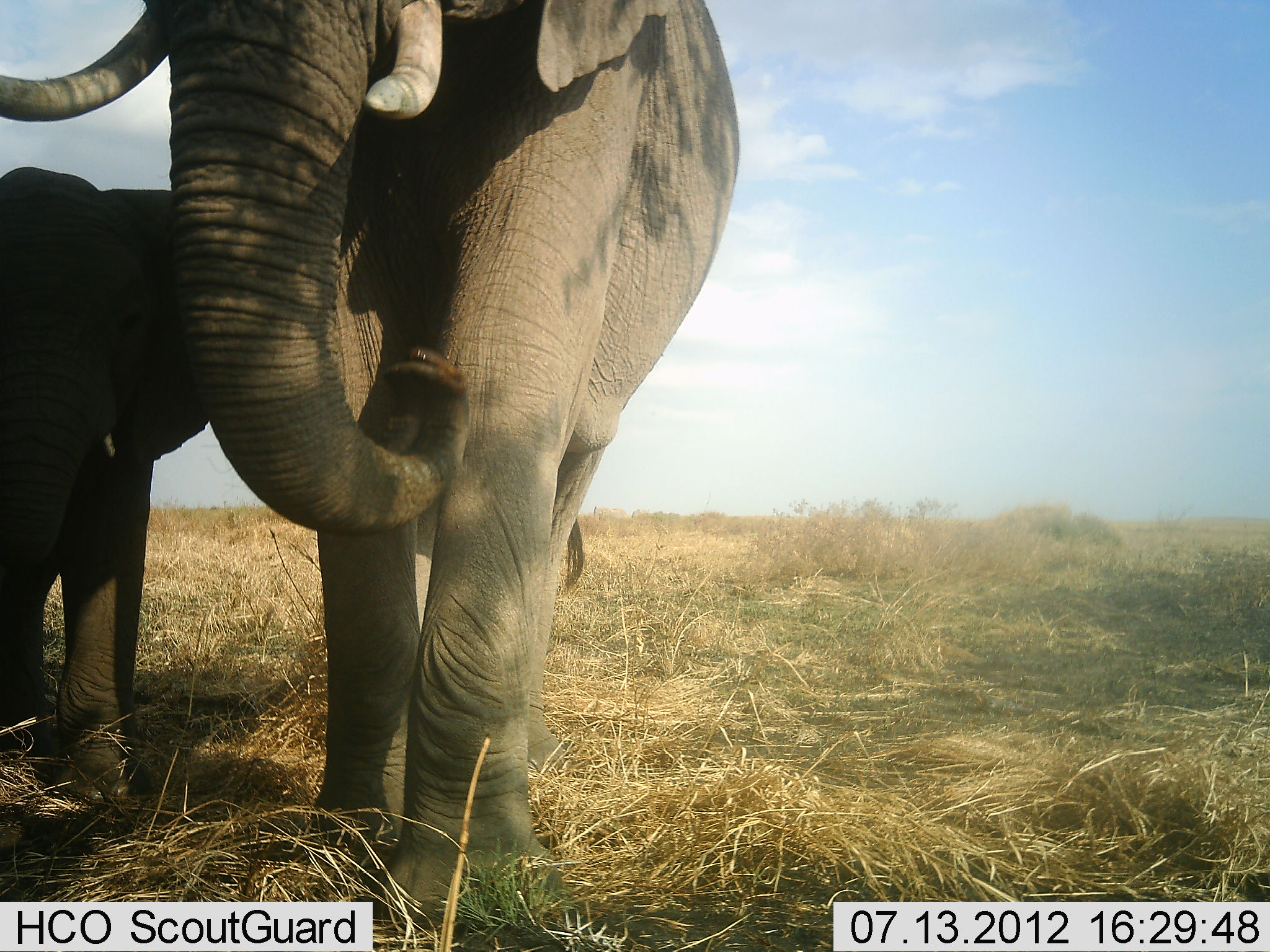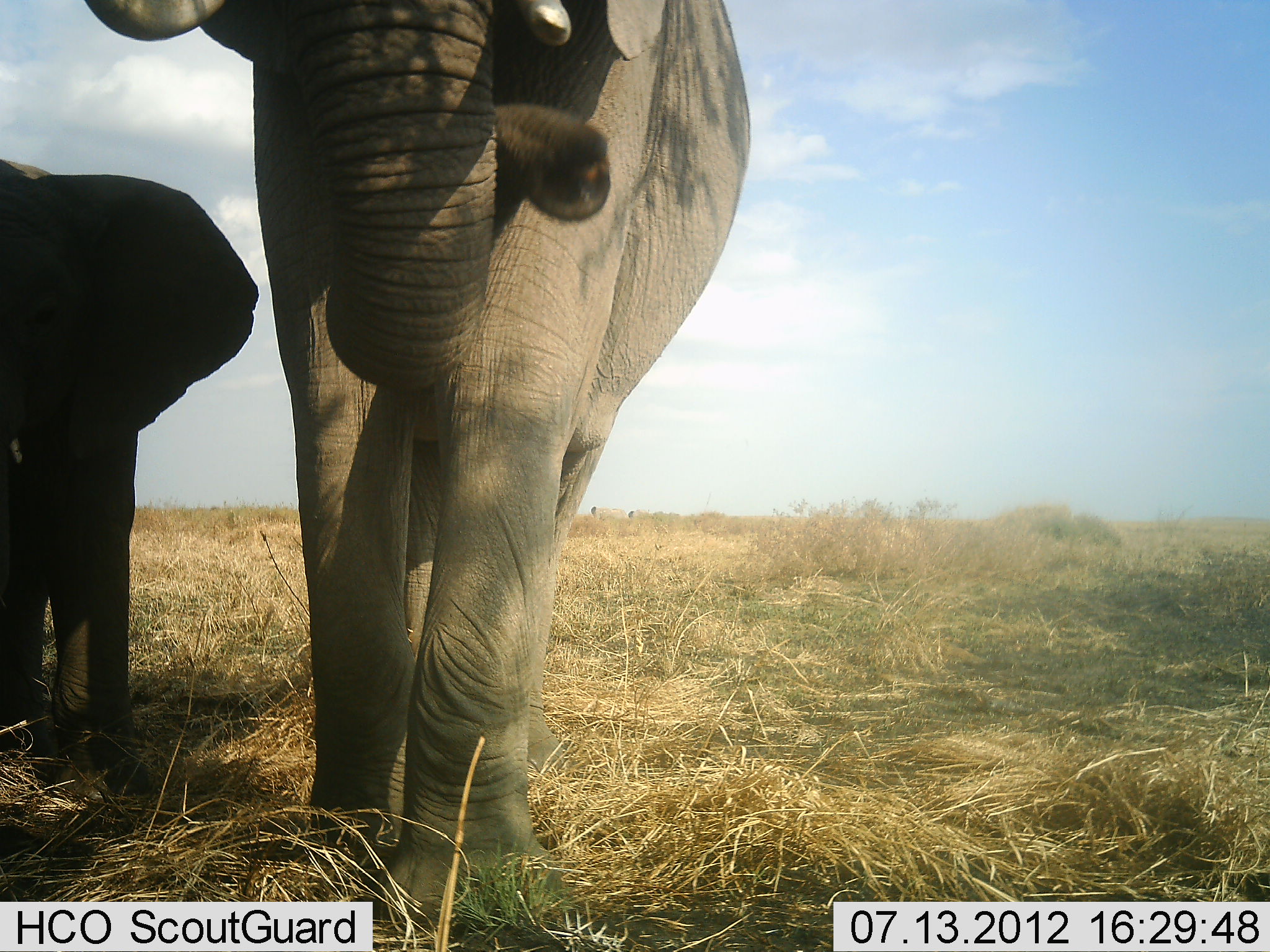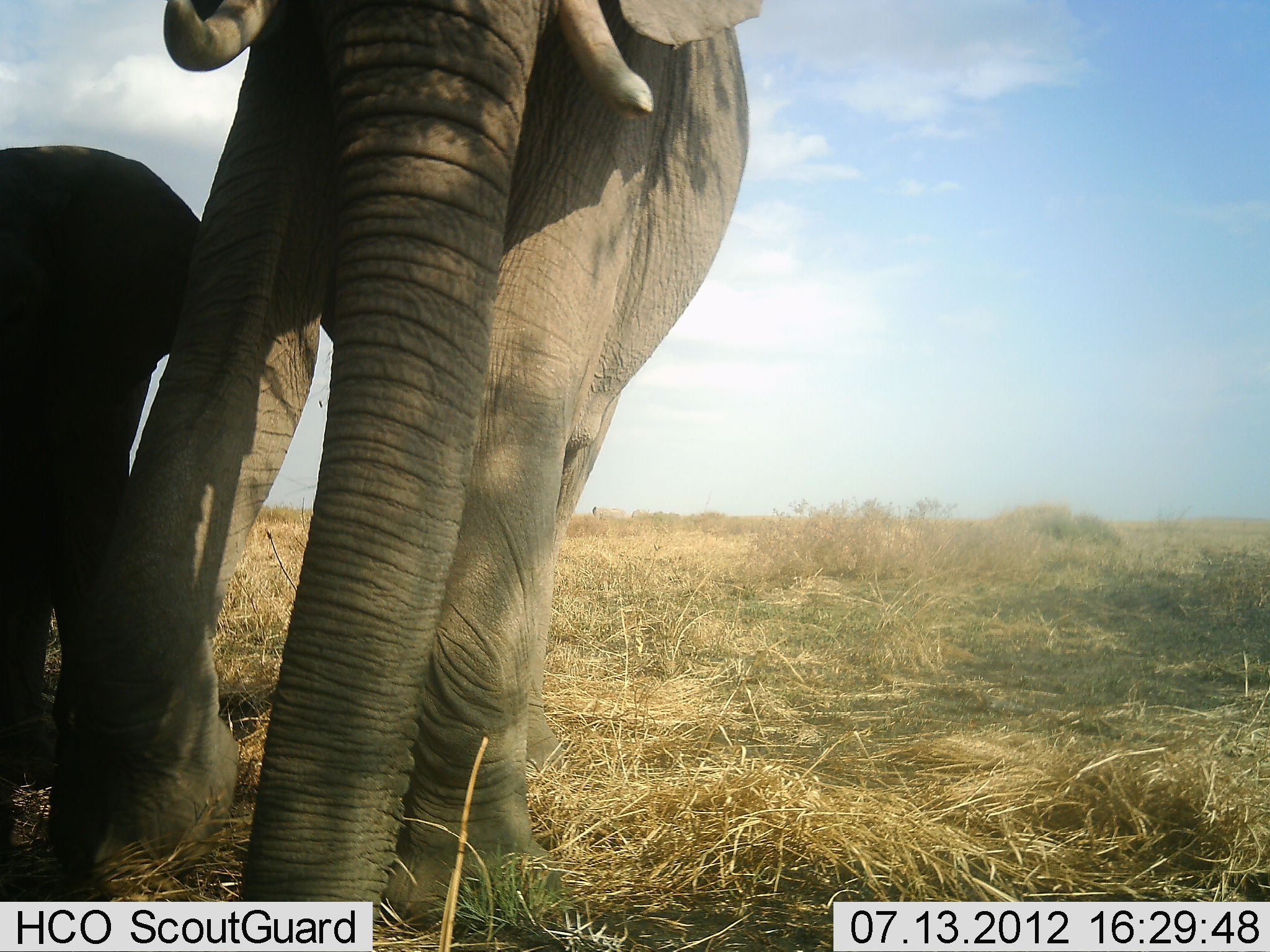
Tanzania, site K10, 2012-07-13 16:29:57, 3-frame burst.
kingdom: Animalia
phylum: Chordata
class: Mammalia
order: Proboscidea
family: Elephantidae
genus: Loxodonta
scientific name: Loxodonta africana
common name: african bush elephant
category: elephant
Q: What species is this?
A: Elephant (african bush elephant) (Loxodonta africana).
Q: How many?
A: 2.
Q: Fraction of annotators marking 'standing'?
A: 60%.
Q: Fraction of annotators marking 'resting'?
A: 0%.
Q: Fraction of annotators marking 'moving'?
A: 40%.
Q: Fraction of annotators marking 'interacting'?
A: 10%.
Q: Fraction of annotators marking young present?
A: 80%.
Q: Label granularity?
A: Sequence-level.